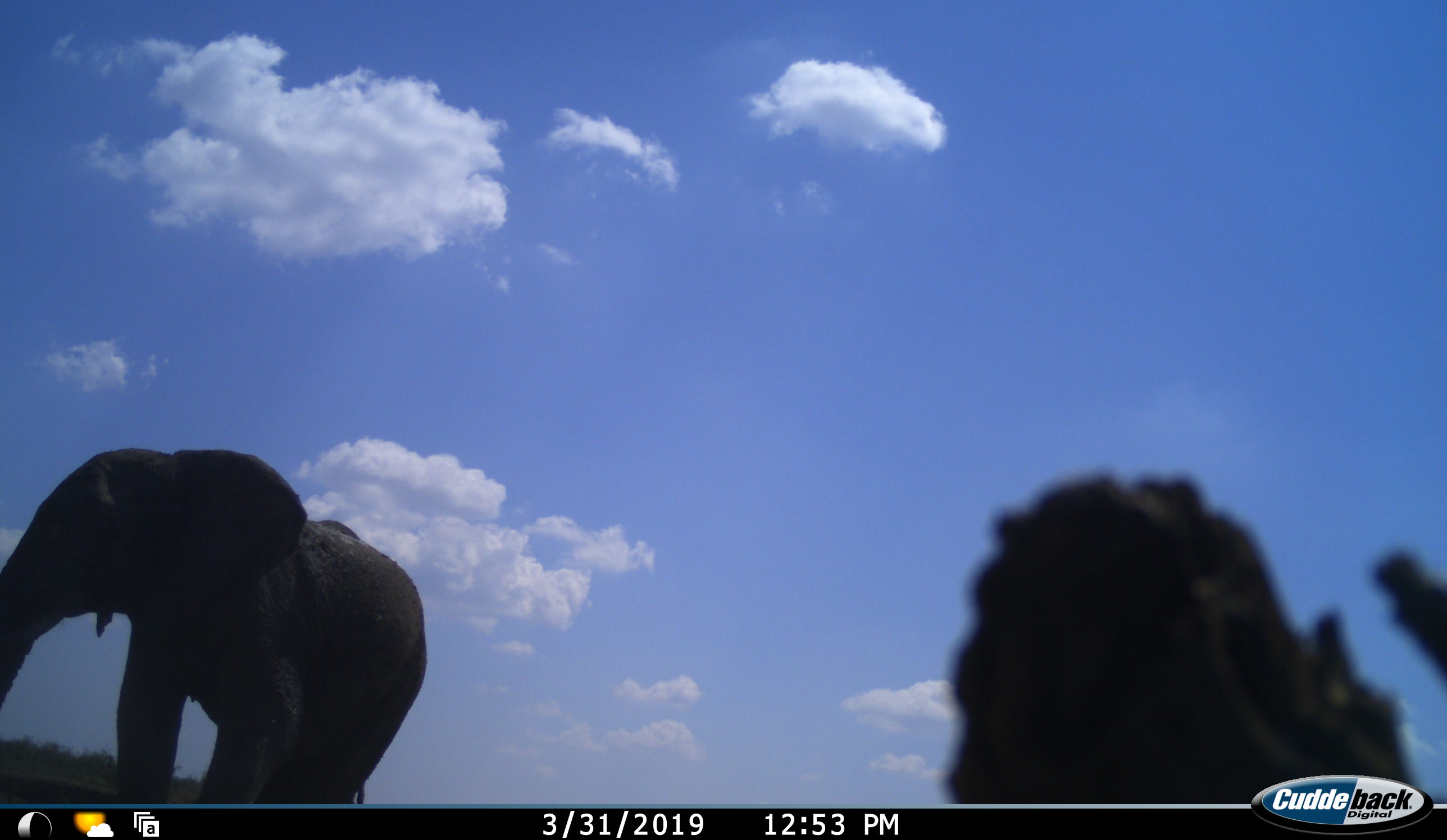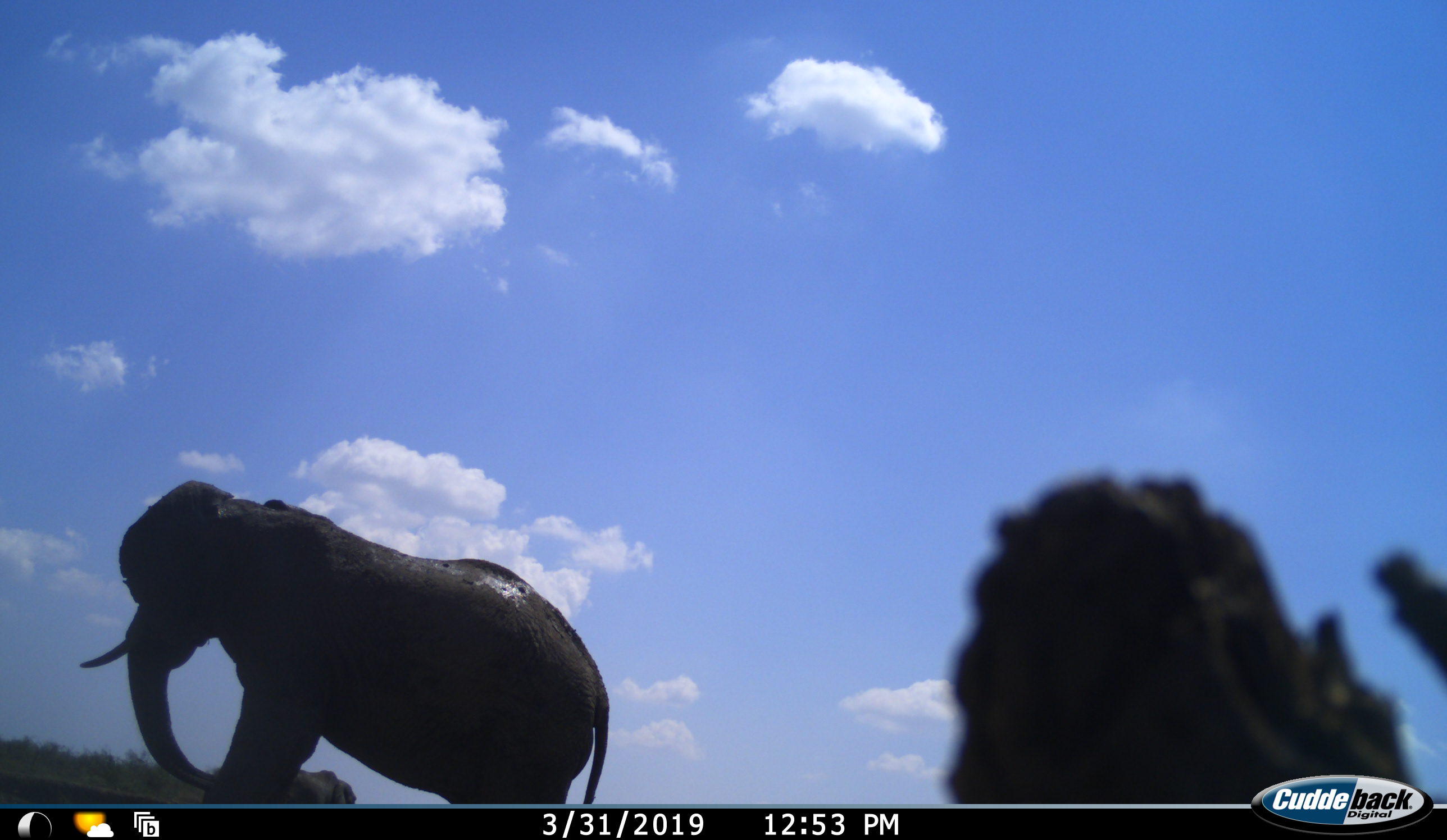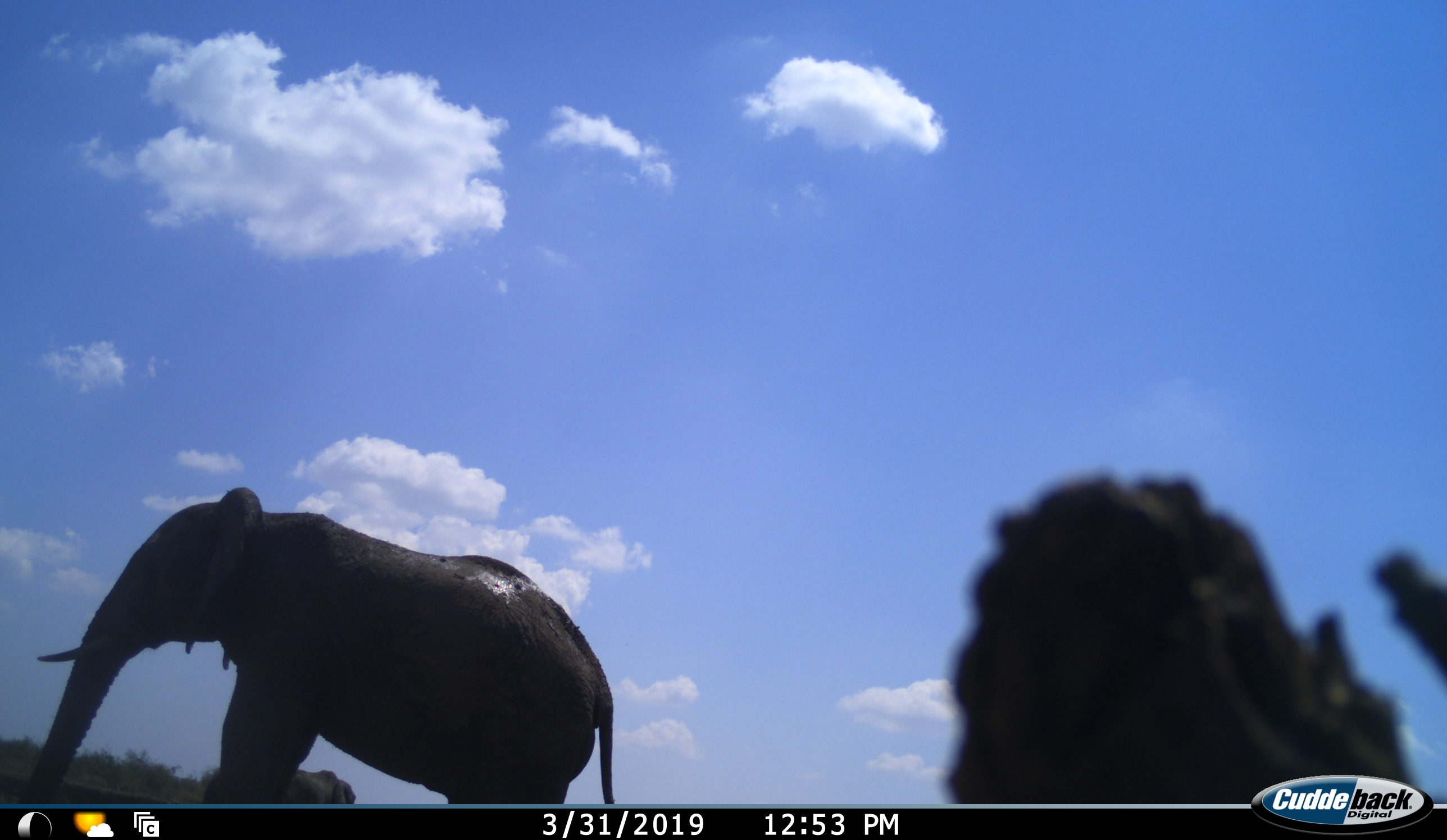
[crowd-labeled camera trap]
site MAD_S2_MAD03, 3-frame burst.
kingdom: Animalia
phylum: Chordata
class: Mammalia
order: Proboscidea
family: Elephantidae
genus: Loxodonta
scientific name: Loxodonta africana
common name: african bush elephant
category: elephant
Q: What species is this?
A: Elephant (african bush elephant) (Loxodonta africana).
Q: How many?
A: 1.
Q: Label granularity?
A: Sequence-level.